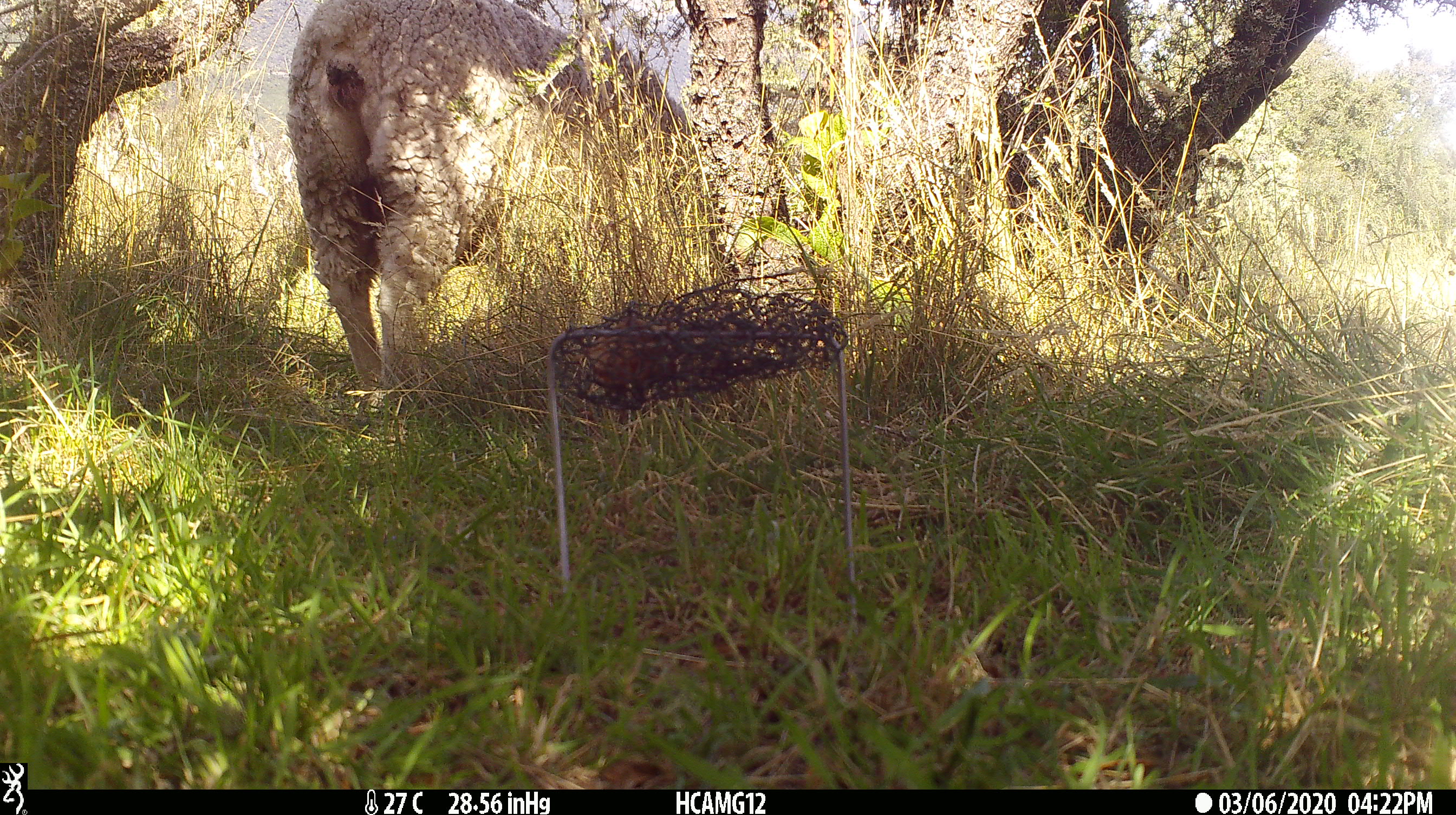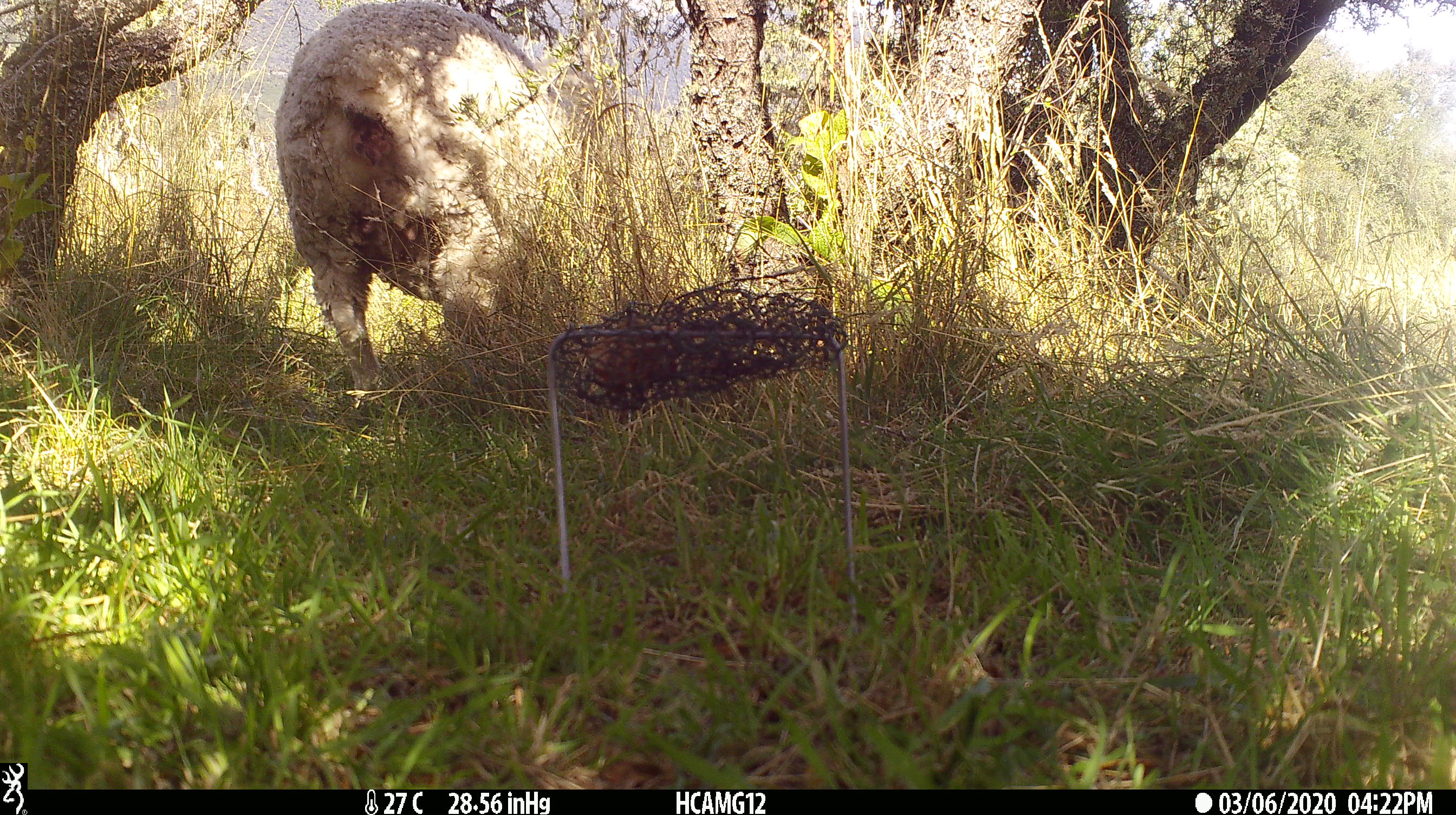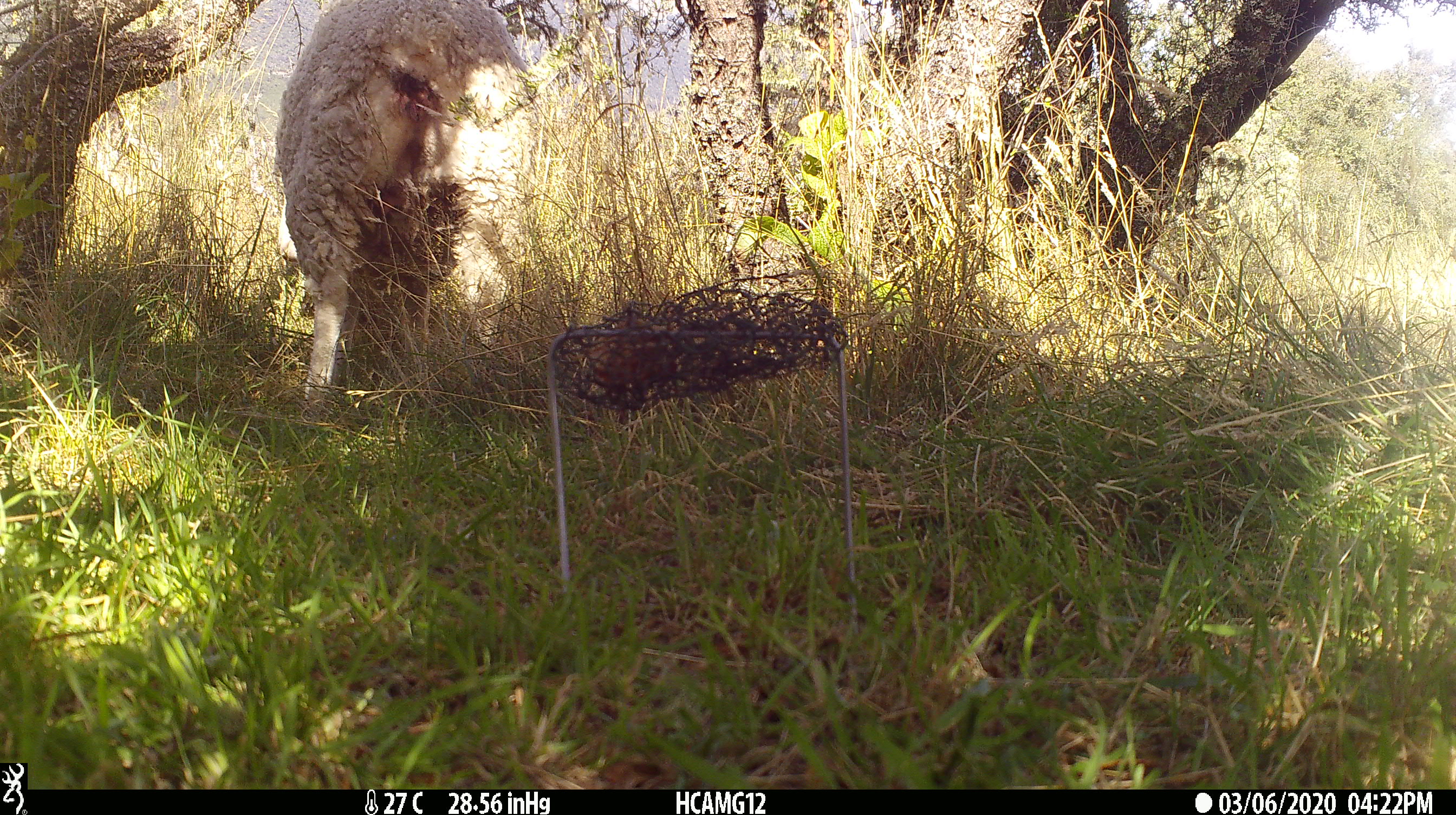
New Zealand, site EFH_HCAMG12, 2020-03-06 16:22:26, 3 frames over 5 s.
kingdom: Animalia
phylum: Chordata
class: Mammalia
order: Artiodactyla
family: Bovidae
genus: Ovis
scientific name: Ovis aries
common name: domestic sheep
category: sheep